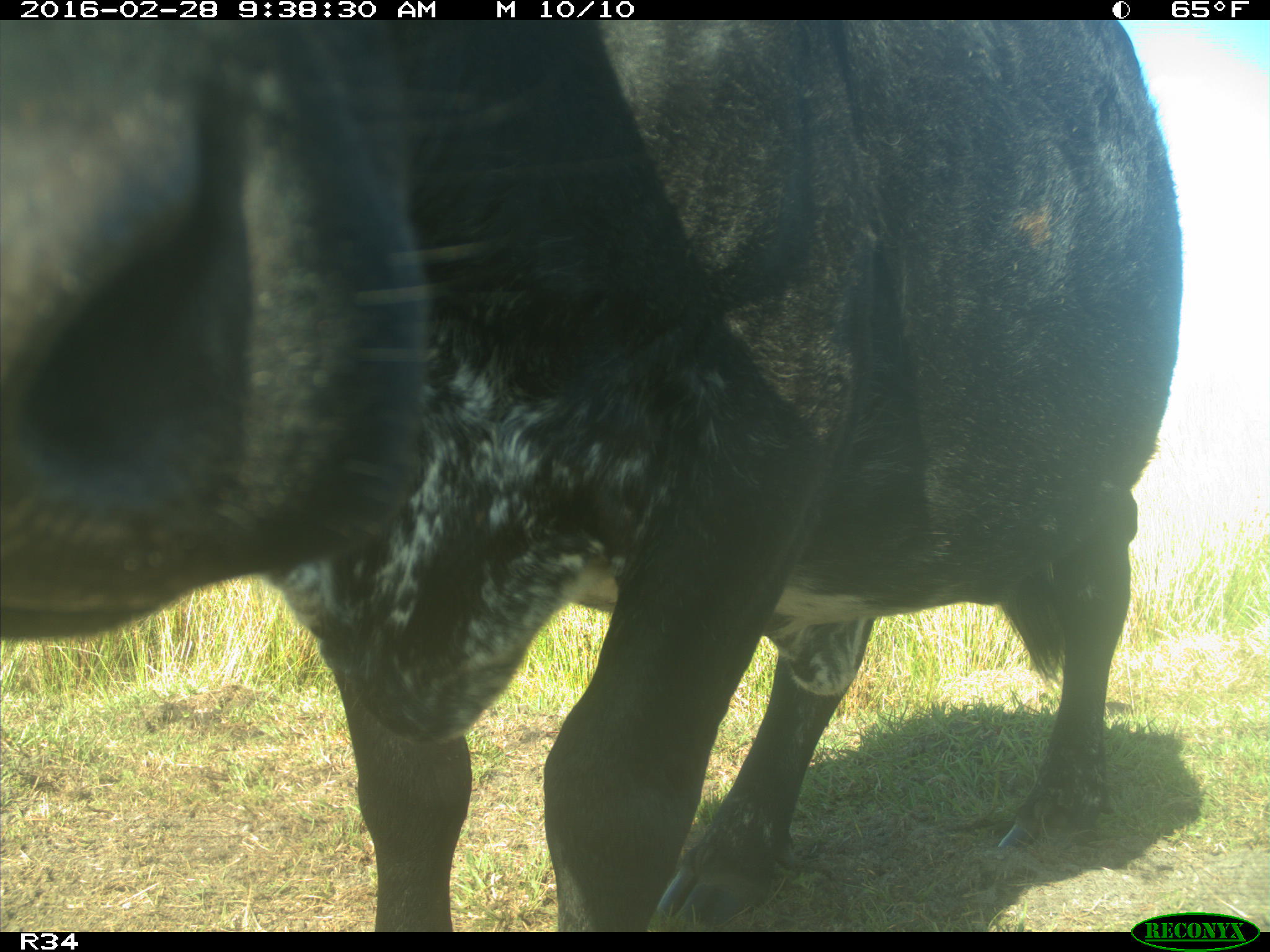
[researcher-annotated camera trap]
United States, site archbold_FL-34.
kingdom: Animalia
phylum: Chordata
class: Mammalia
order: Artiodactyla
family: Bovidae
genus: Bos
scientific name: Bos taurus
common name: domestic cow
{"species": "Bos taurus (domestic cow)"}